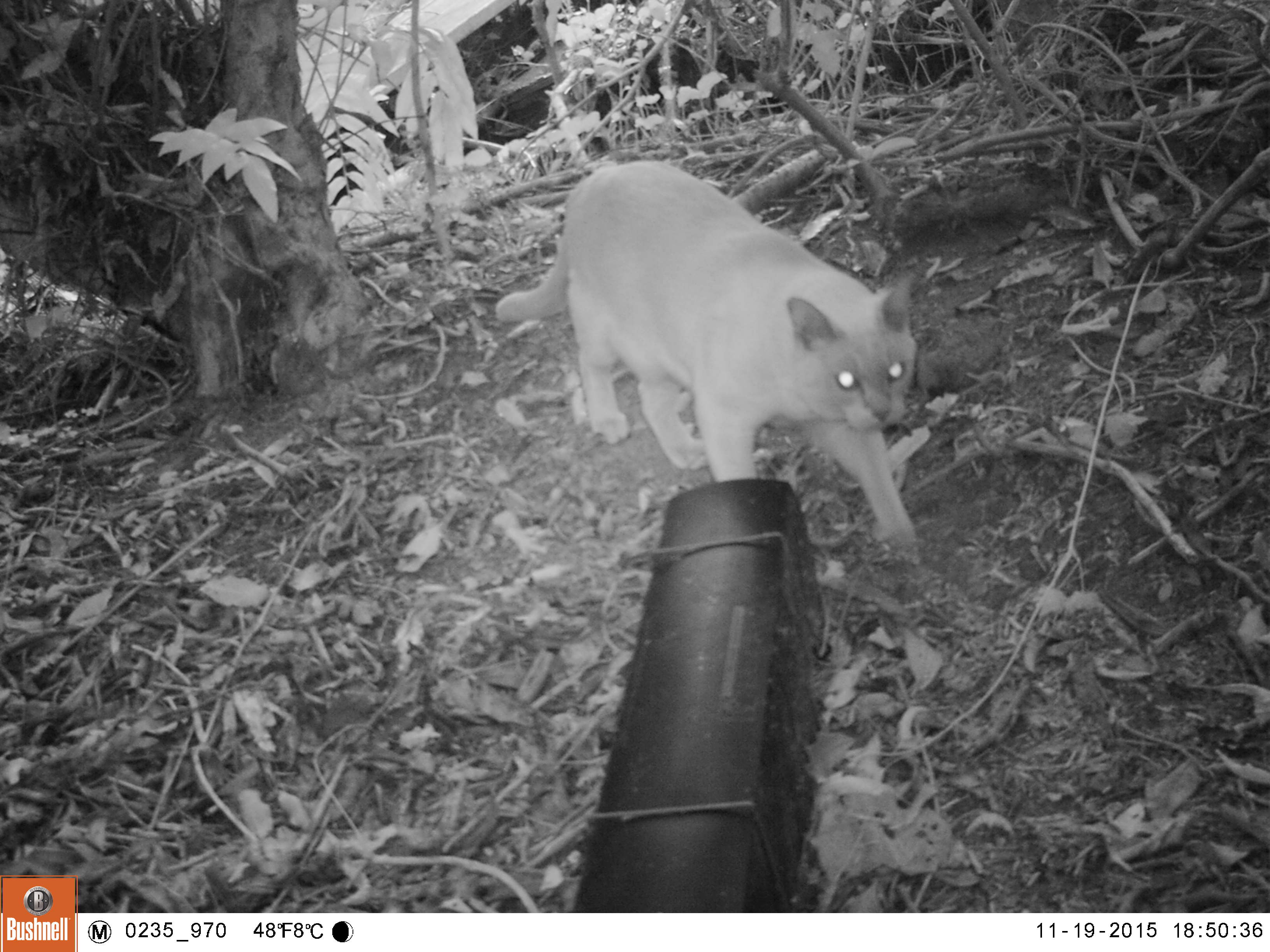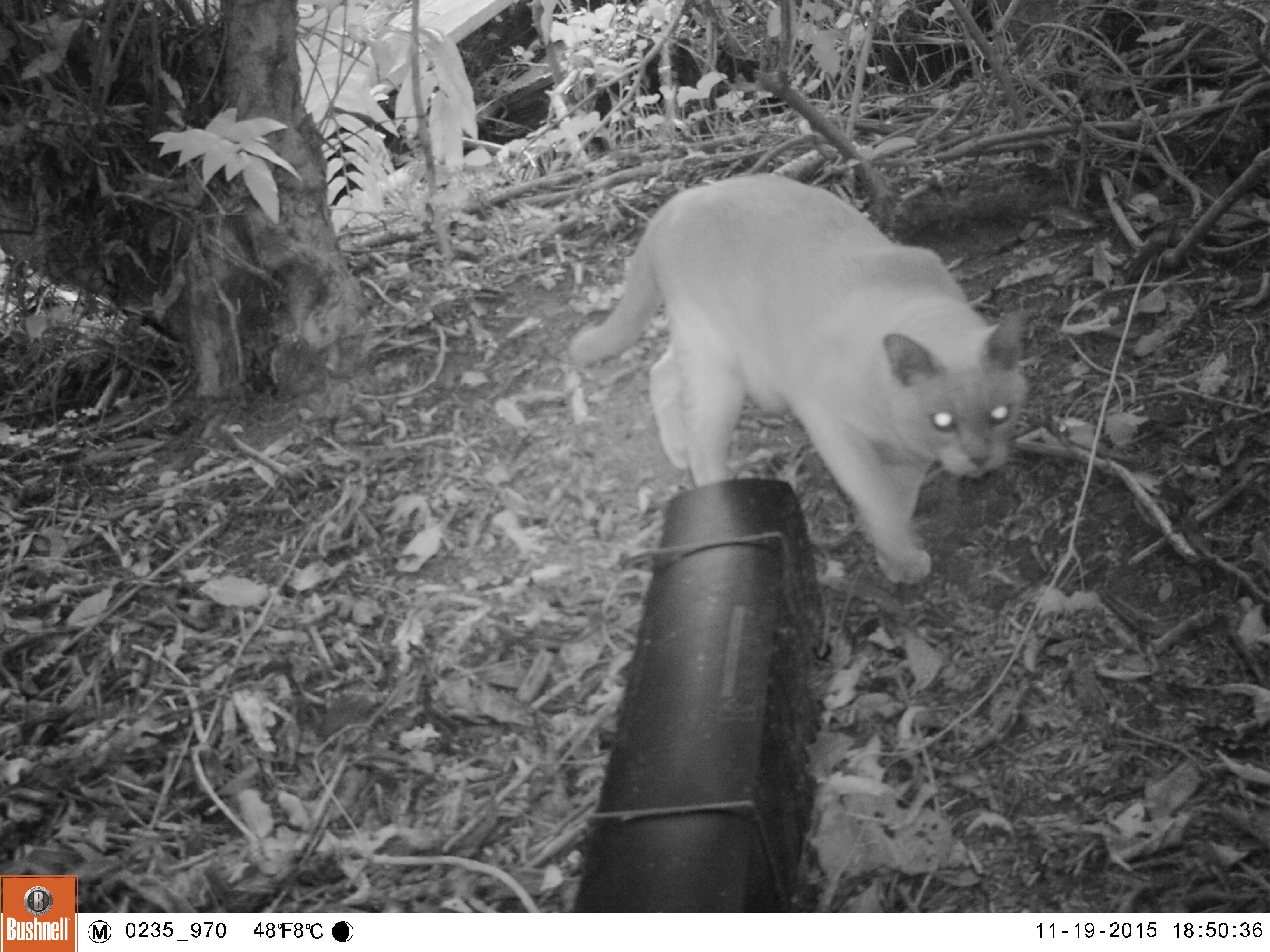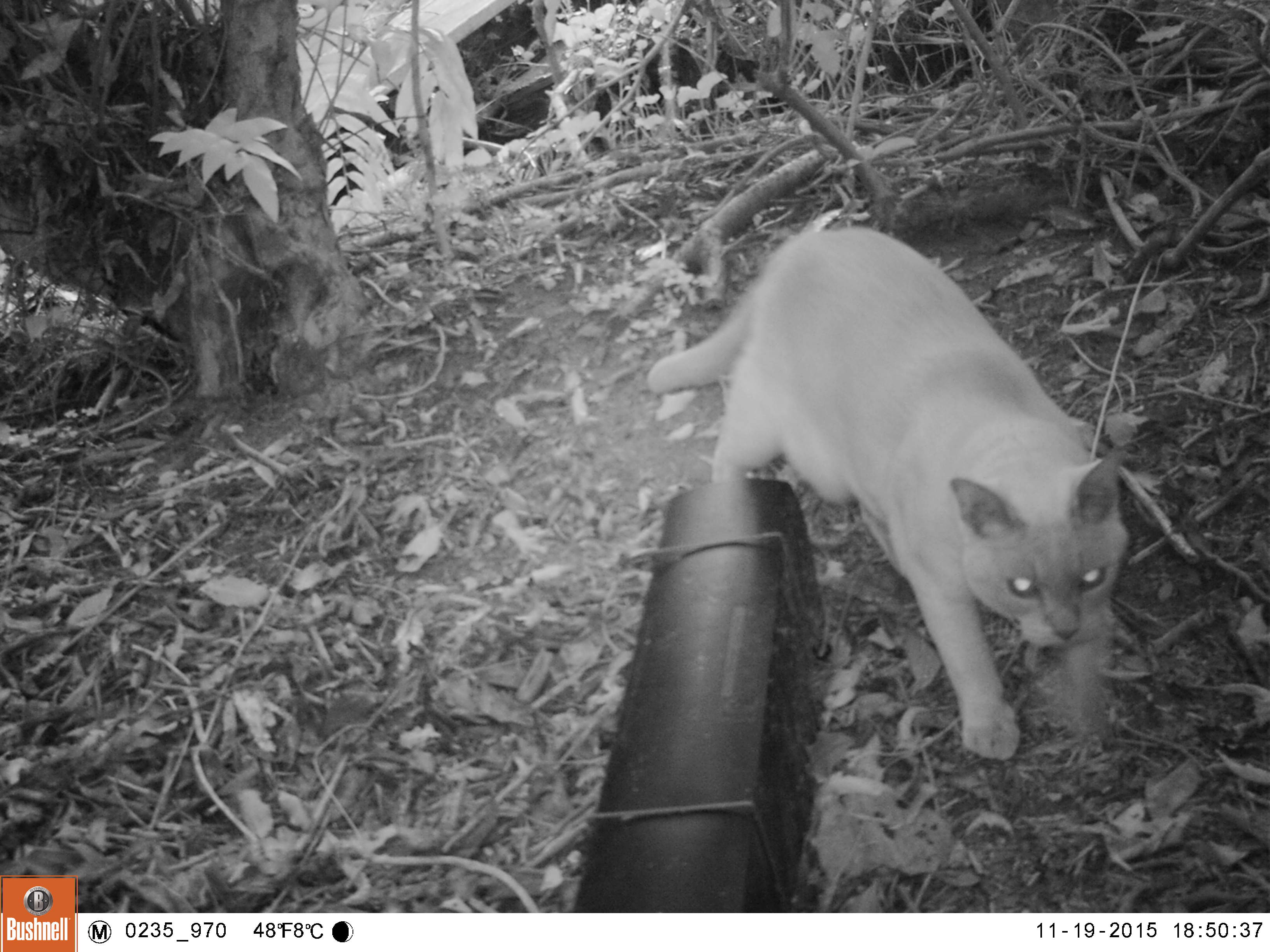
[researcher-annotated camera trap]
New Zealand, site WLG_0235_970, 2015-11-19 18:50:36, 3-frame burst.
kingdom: Animalia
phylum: Chordata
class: Mammalia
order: Carnivora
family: Felidae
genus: Felis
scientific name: Felis catus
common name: domestic cat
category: cat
Cat (domestic cat) (Felis catus).